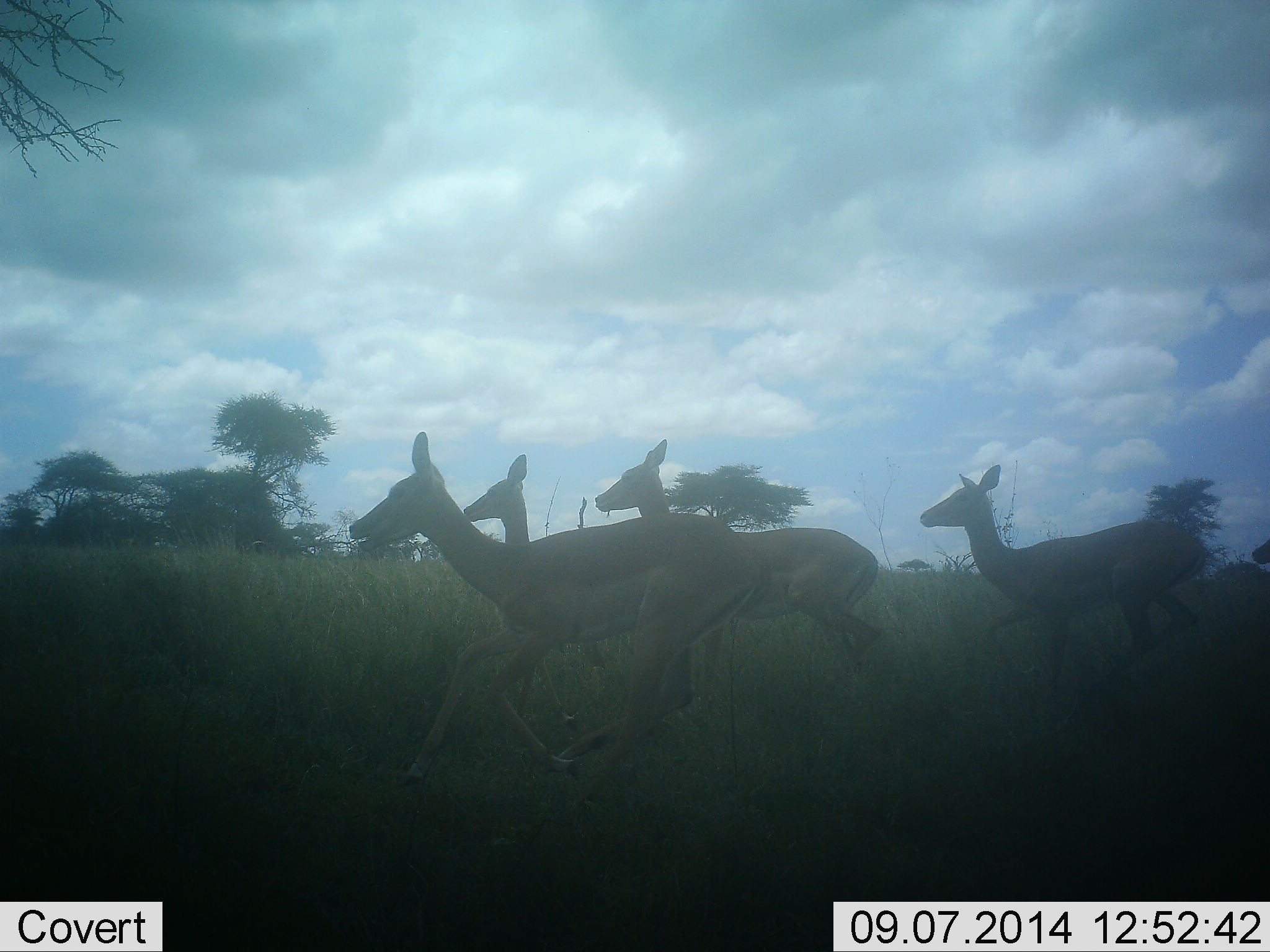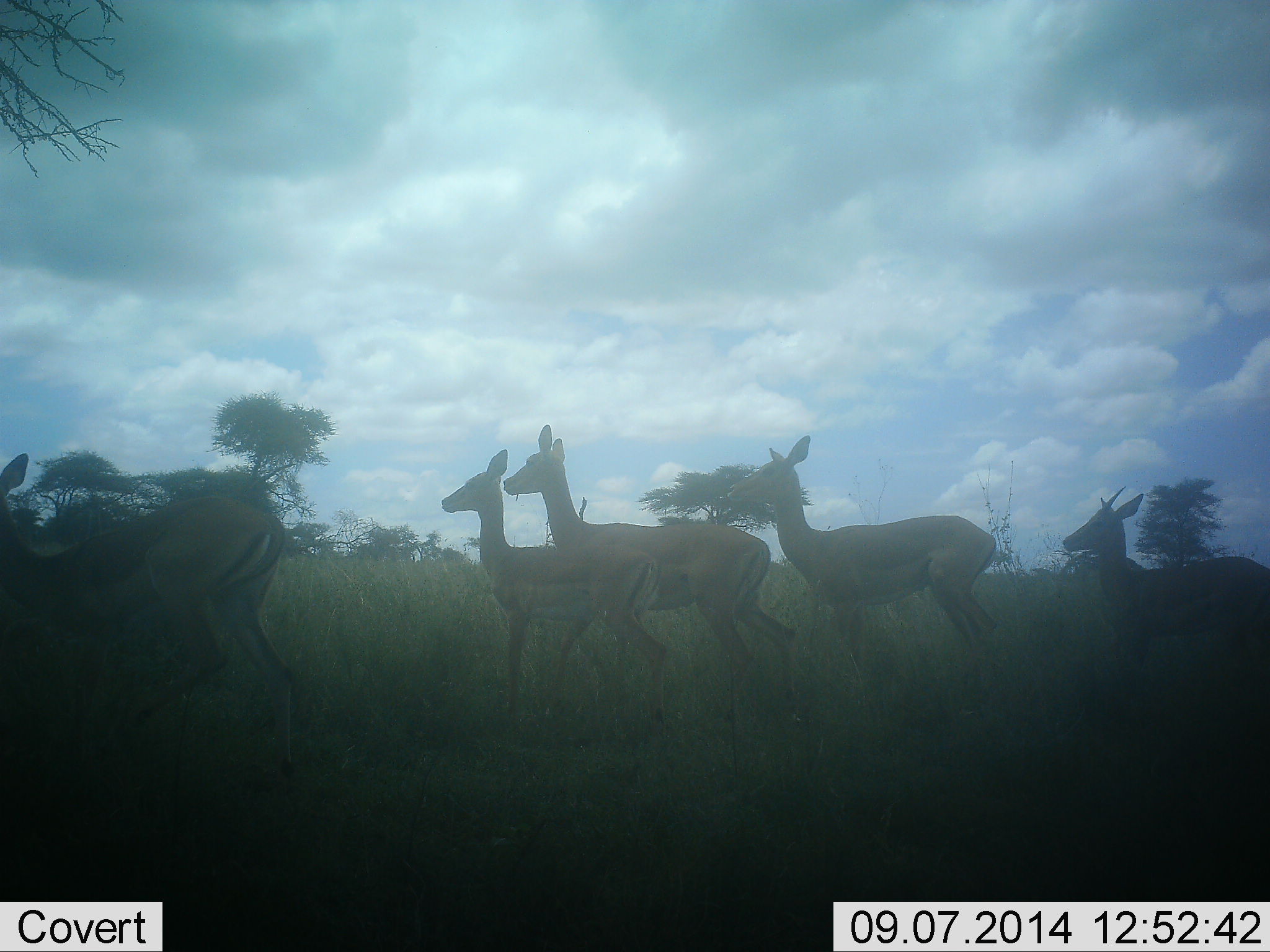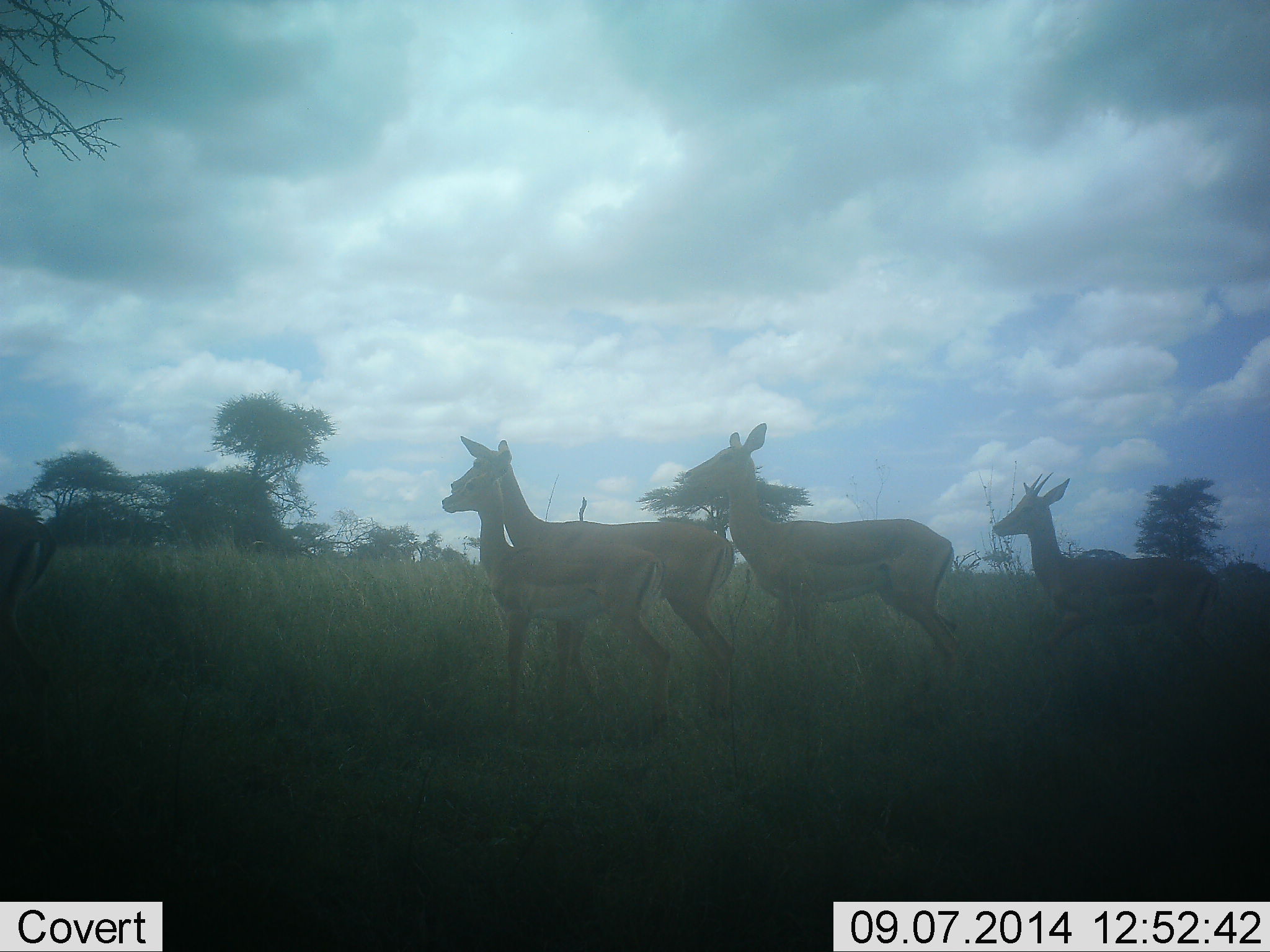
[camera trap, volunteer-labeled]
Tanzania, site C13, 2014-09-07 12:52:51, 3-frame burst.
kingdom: Animalia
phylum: Chordata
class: Mammalia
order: Artiodactyla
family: Bovidae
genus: Nanger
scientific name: Nanger granti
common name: grant's gazelle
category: gazellegrants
Gazellegrants (grant's gazelle) (Nanger granti), count 5. Behavior (volunteer vote fractions): standing 0%, resting 0%, moving 100%, interacting 0%. Young present (vote fraction): 10%. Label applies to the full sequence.